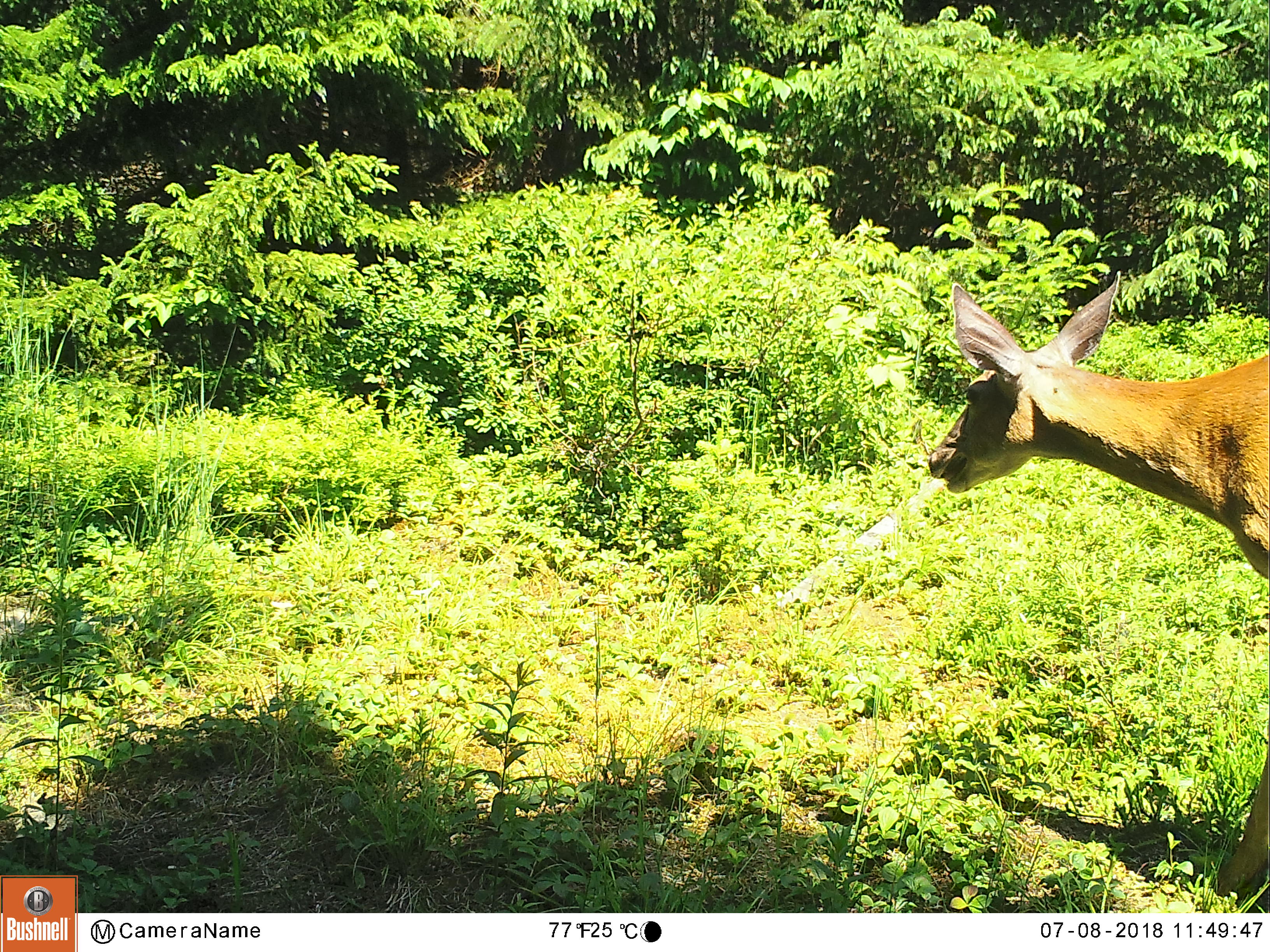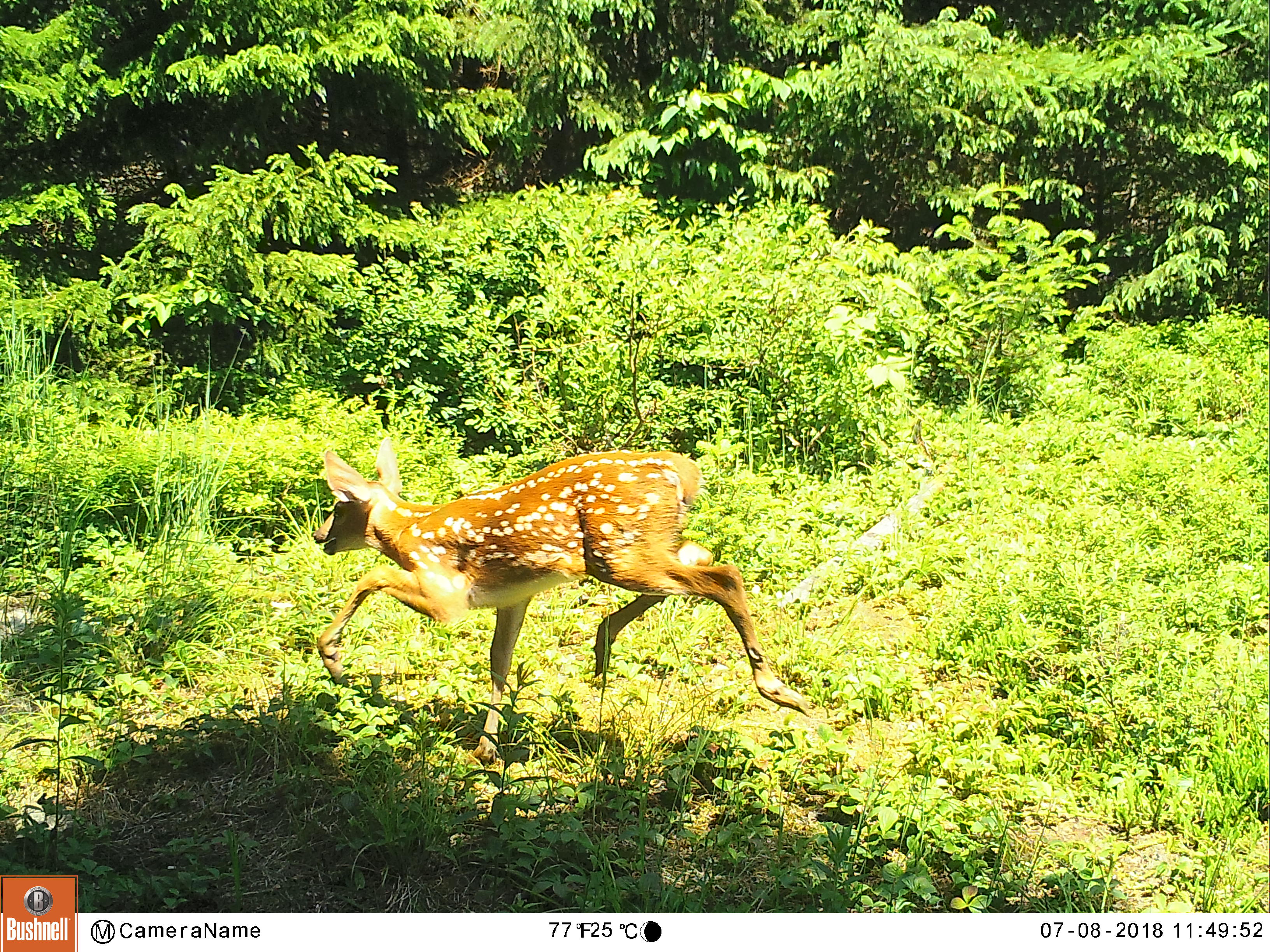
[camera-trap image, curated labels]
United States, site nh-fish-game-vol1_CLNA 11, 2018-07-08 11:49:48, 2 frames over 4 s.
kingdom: Animalia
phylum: Chordata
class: Mammalia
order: Artiodactyla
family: Cervidae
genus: Odocoileus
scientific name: Odocoileus virginianus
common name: white-tailed deer